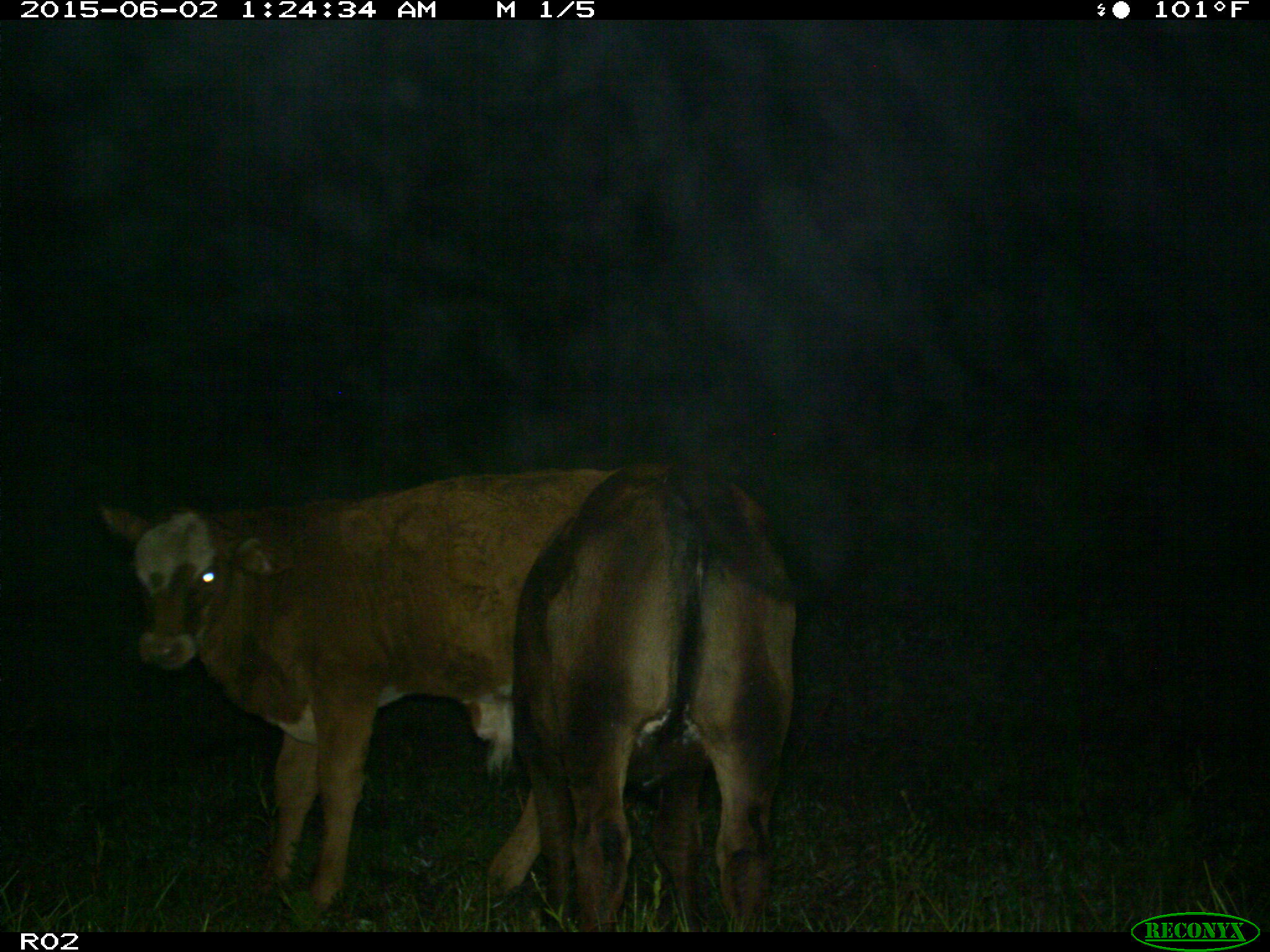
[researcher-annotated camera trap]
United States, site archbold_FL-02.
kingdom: Animalia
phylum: Chordata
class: Mammalia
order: Artiodactyla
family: Bovidae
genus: Bos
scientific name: Bos taurus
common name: domestic cow